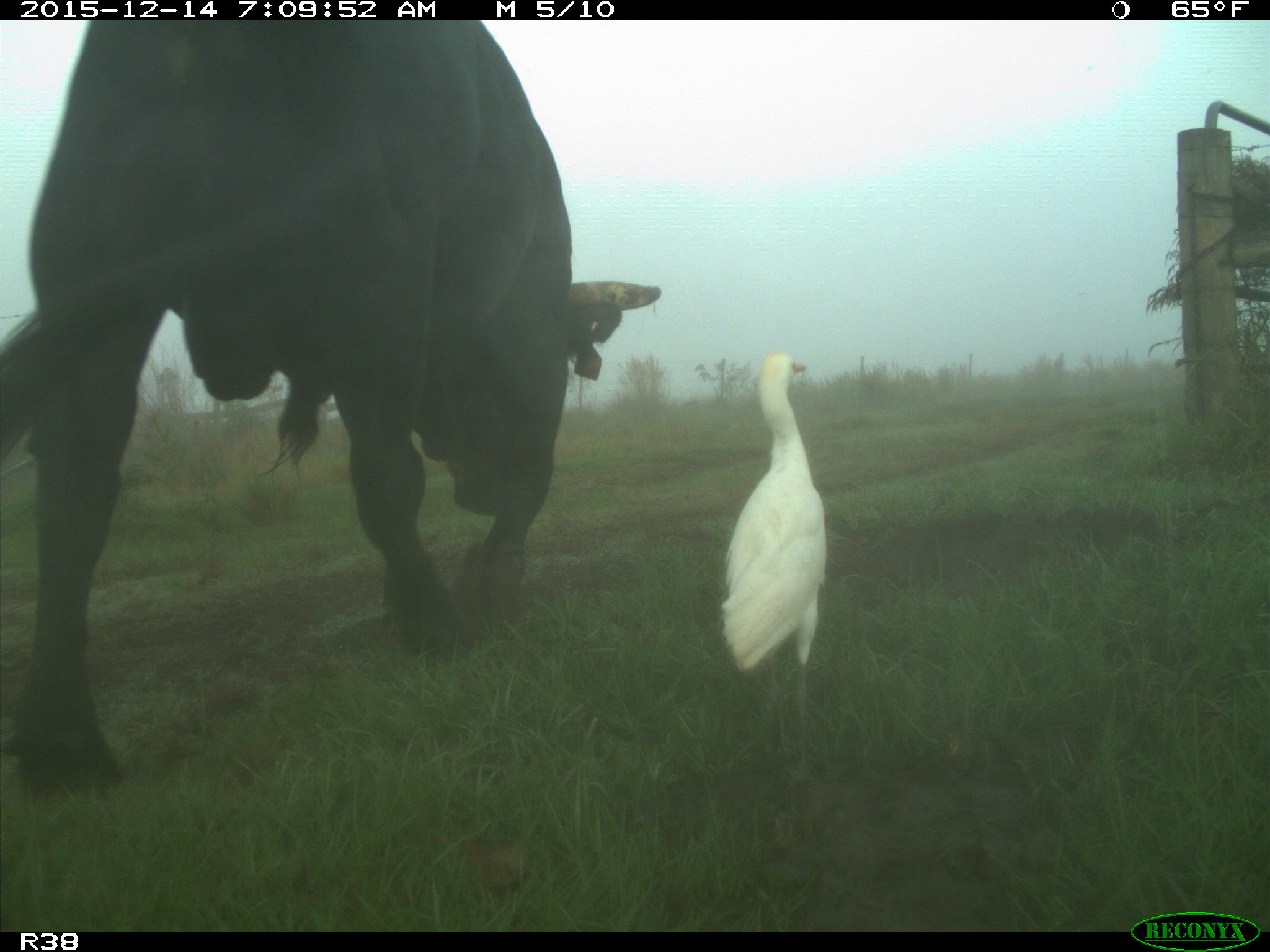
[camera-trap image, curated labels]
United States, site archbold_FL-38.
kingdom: Animalia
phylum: Chordata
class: Mammalia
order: Artiodactyla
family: Bovidae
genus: Bos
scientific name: Bos taurus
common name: domestic cow